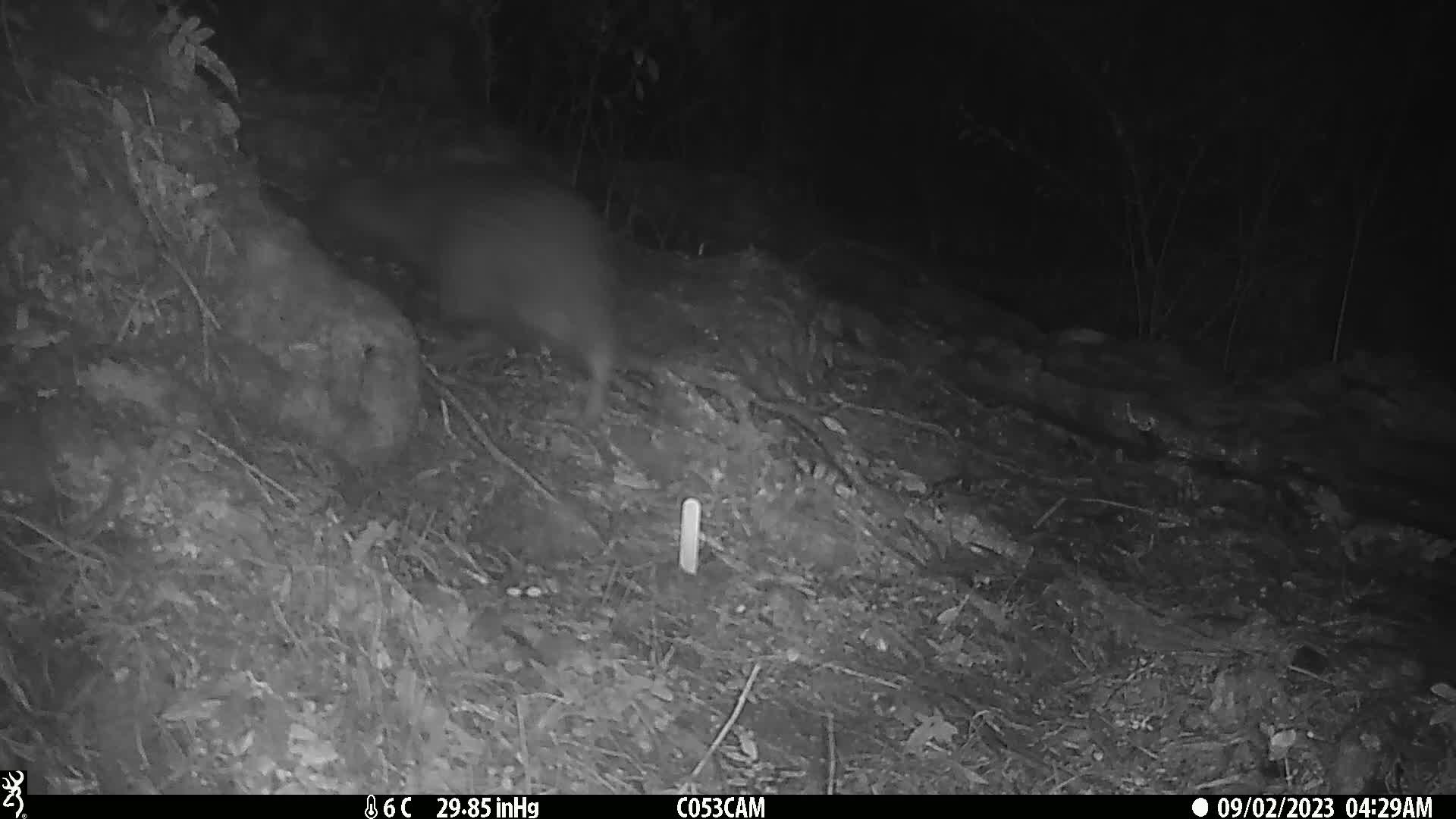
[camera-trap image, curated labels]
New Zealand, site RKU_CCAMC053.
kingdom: Animalia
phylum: Chordata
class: Aves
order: Apterygiformes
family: Apterygidae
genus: Apteryx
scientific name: Apteryx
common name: kiwi